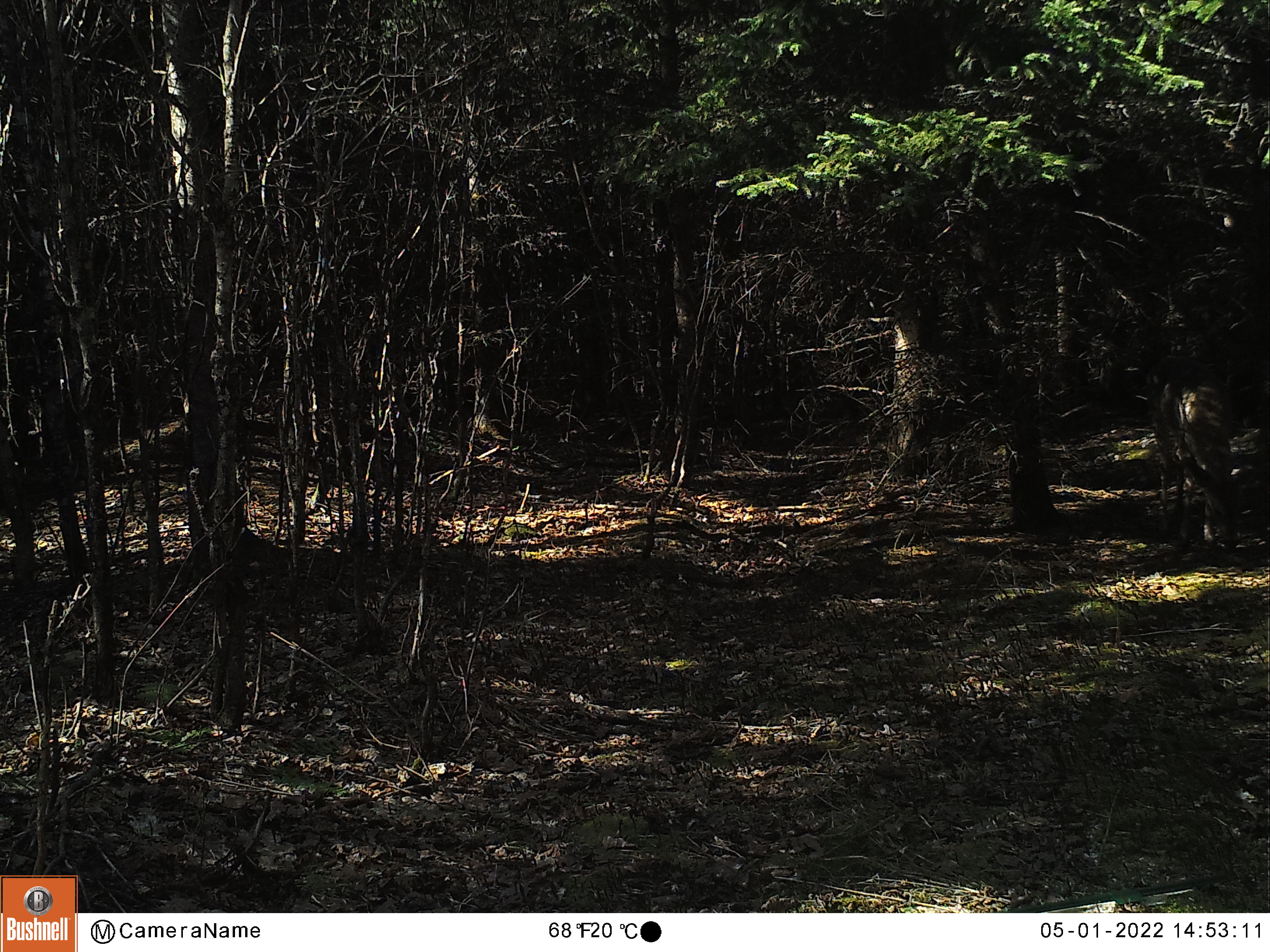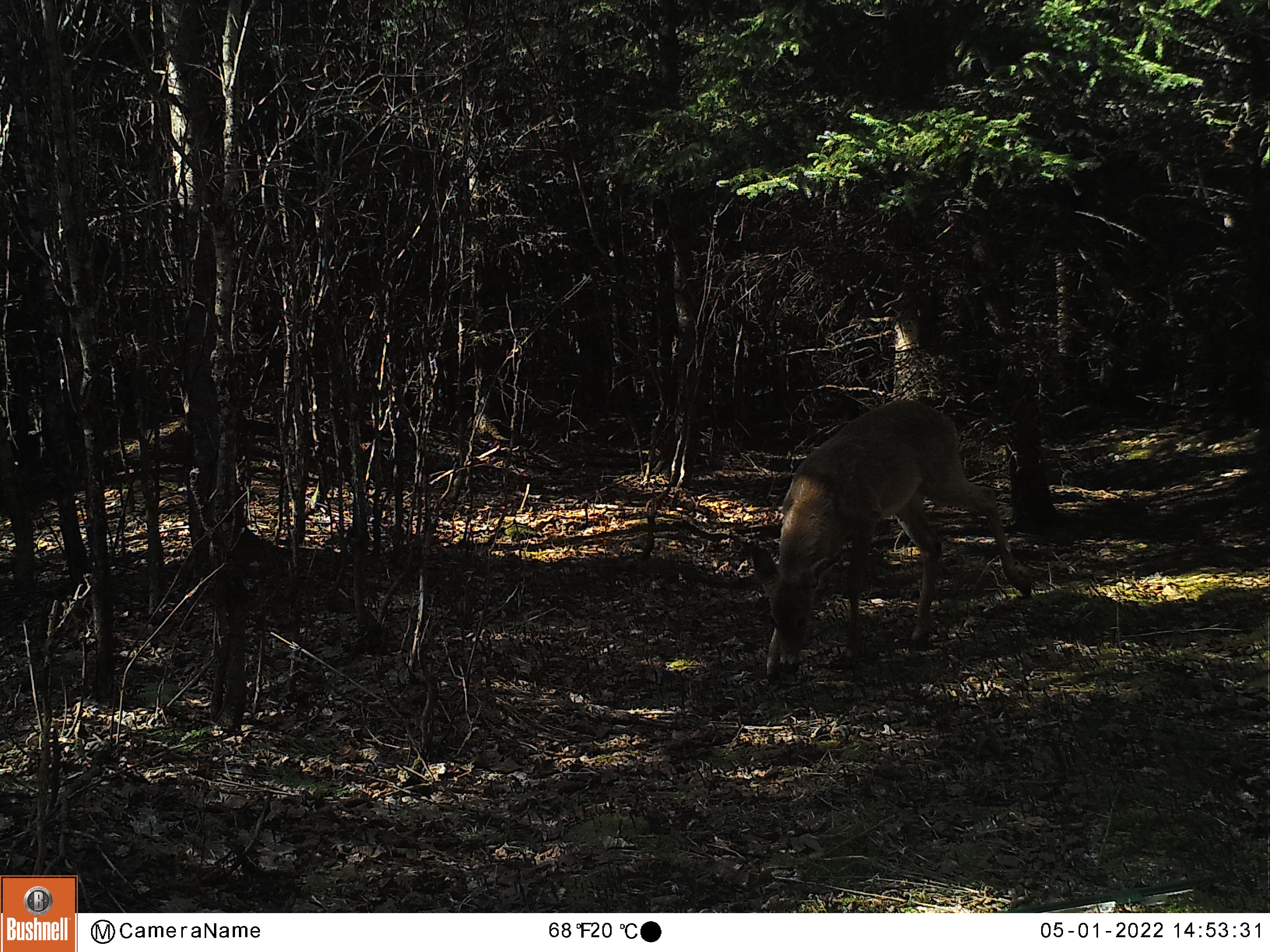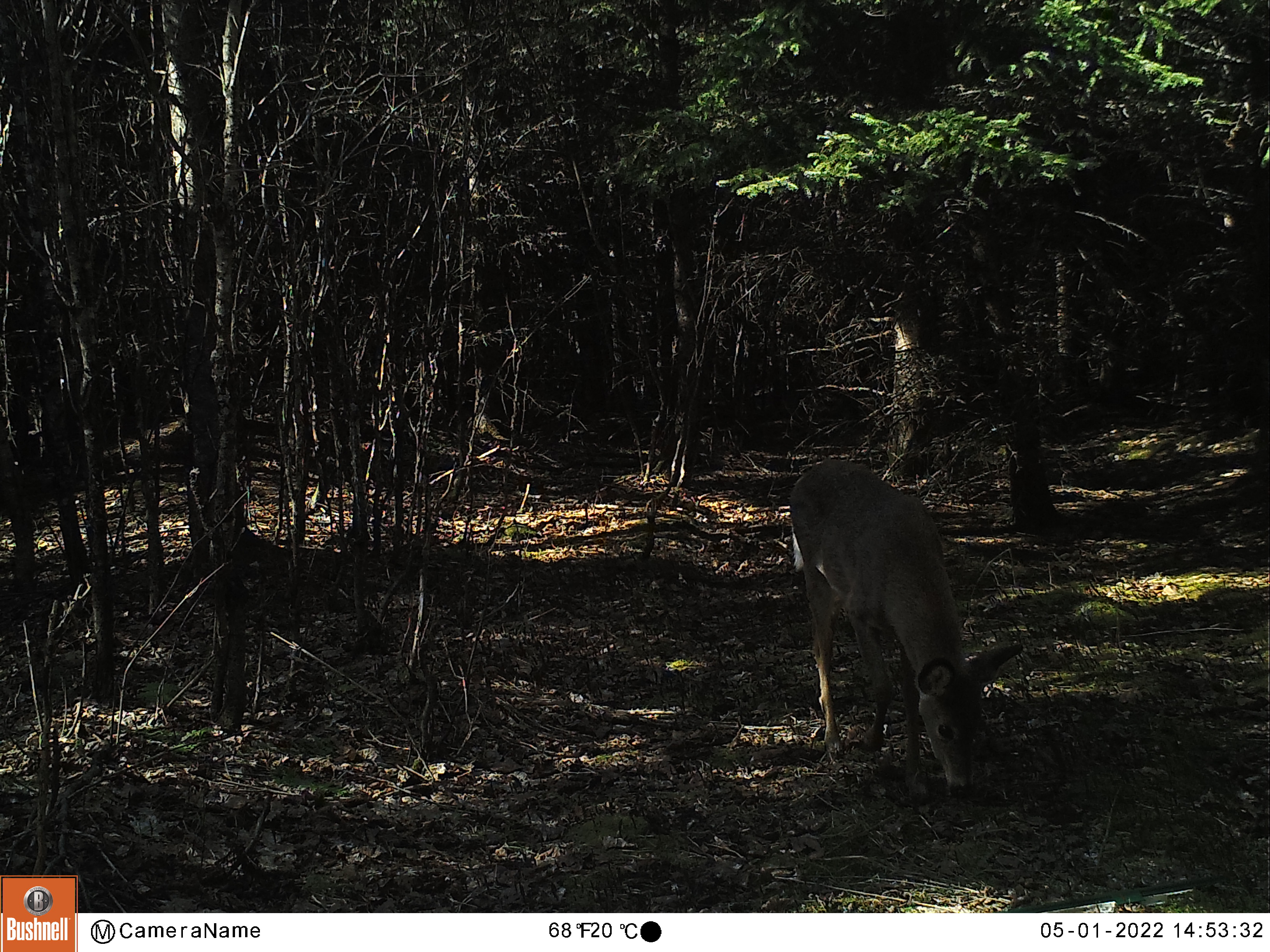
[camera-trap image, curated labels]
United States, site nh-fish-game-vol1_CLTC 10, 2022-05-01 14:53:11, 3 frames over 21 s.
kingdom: Animalia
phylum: Chordata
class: Mammalia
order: Artiodactyla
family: Cervidae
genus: Odocoileus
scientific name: Odocoileus virginianus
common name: white-tailed deer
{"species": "white-tailed deer (Odocoileus virginianus)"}